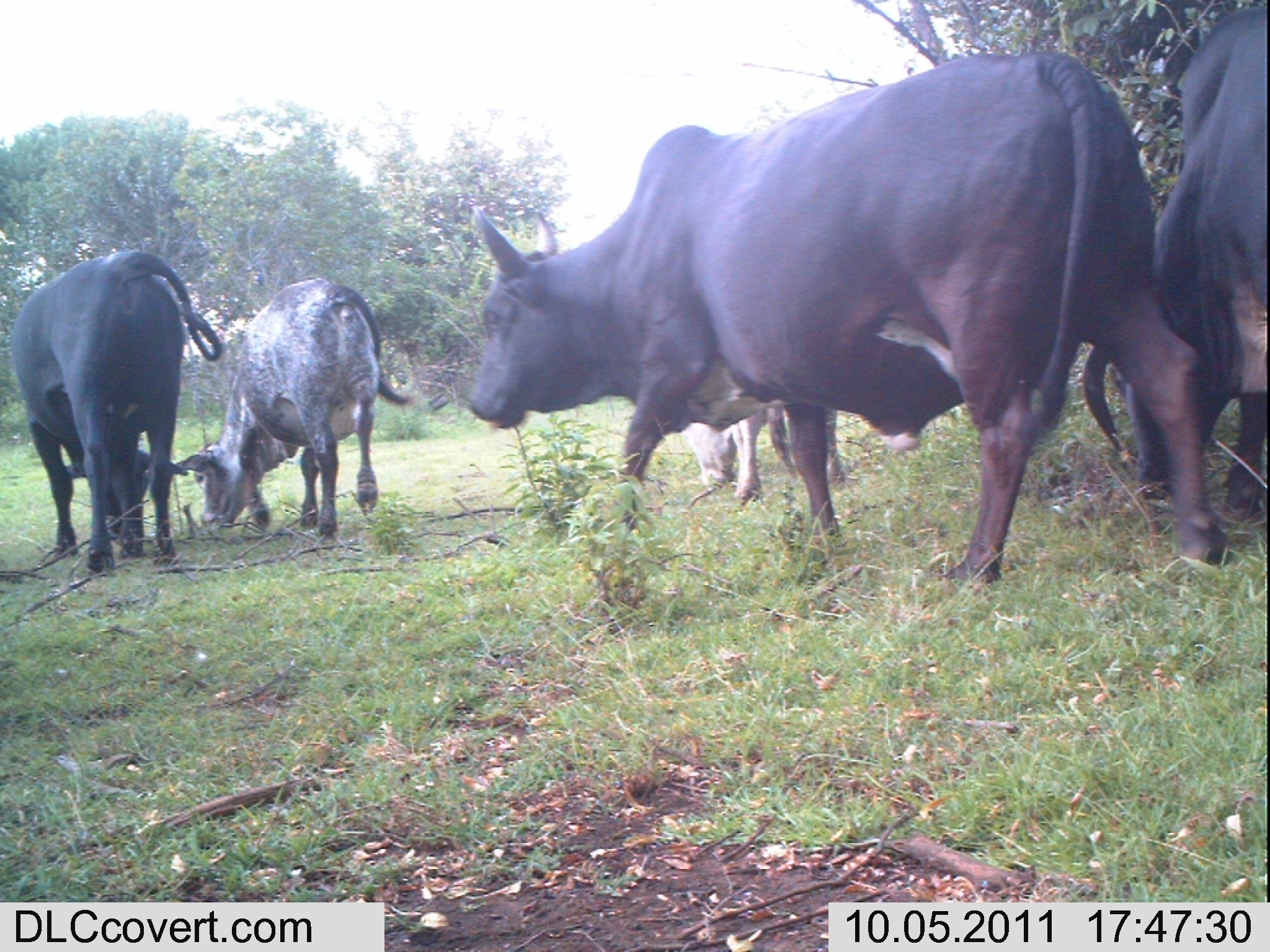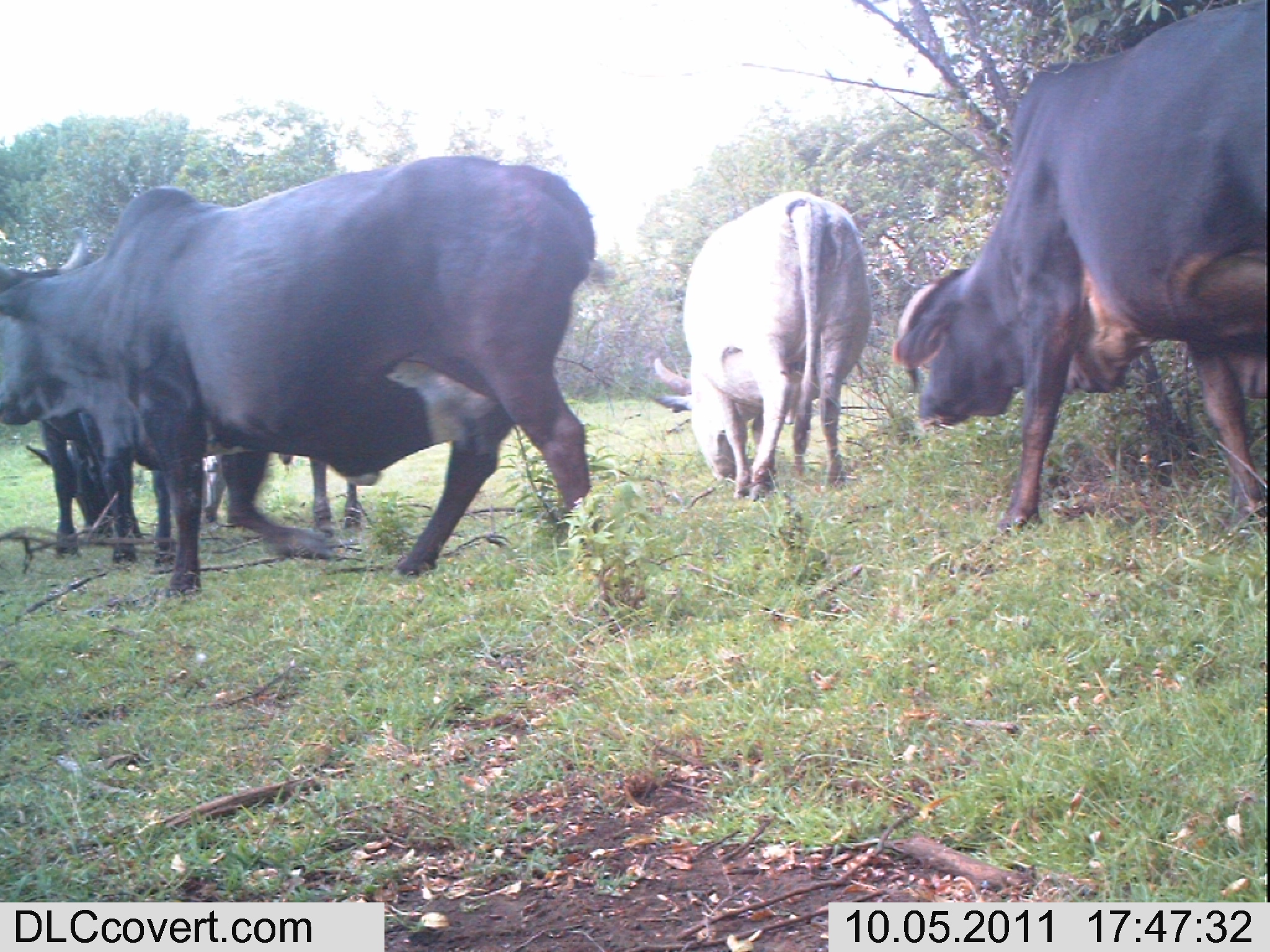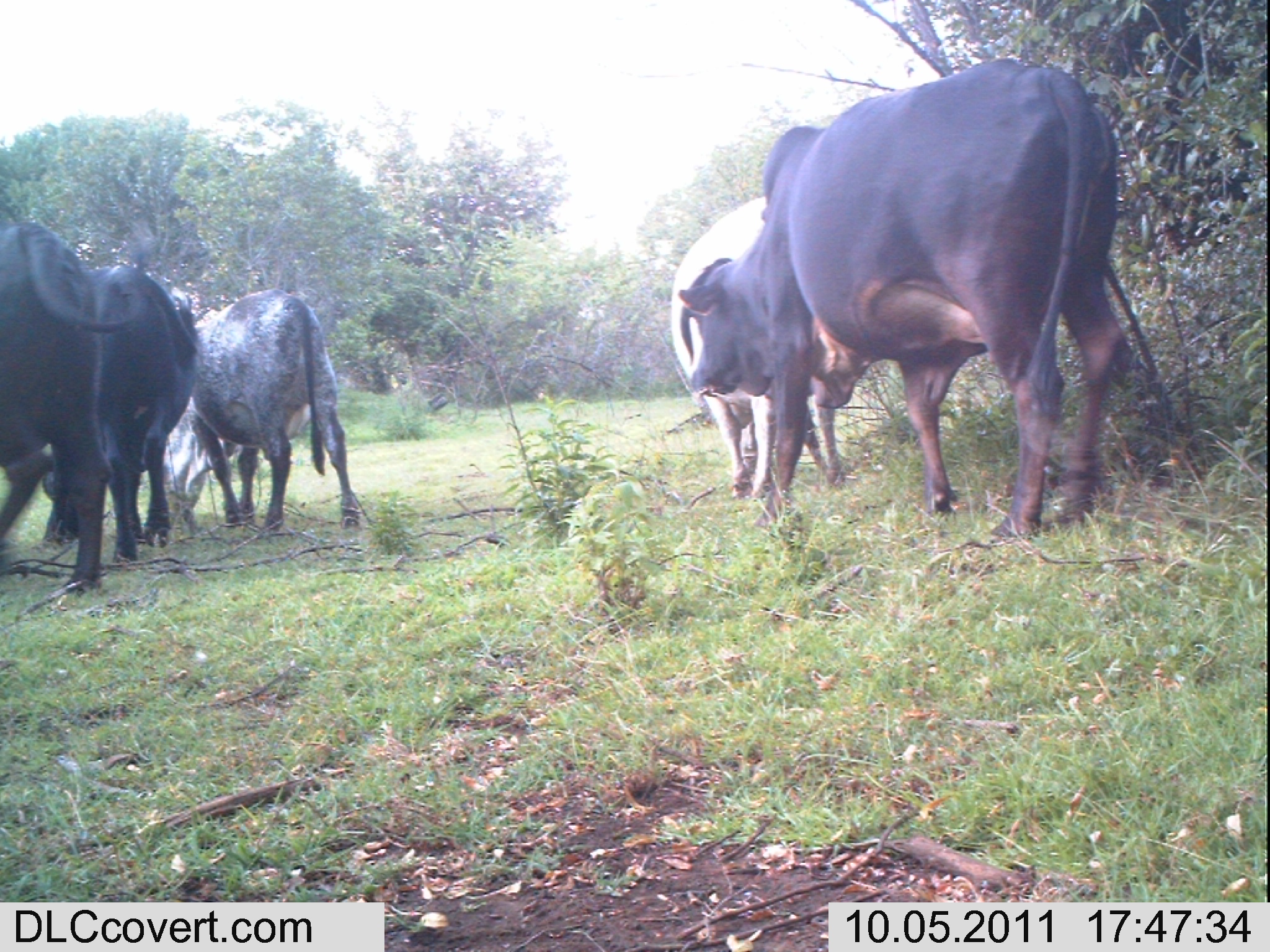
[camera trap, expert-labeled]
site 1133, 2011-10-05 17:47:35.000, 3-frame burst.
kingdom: Animalia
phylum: Chordata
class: Mammalia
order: Artiodactyla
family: Bovidae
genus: Bos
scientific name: Bos taurus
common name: domestic cattle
Bos taurus (domestic cattle), count 5.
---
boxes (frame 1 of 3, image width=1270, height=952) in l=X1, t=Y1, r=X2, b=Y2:
bos taurus: l=465, t=49, r=1233, b=584; l=1081, t=4, r=1263, b=535; l=10, t=250, r=224, b=574; l=176, t=277, r=414, b=540; l=680, t=400, r=926, b=507